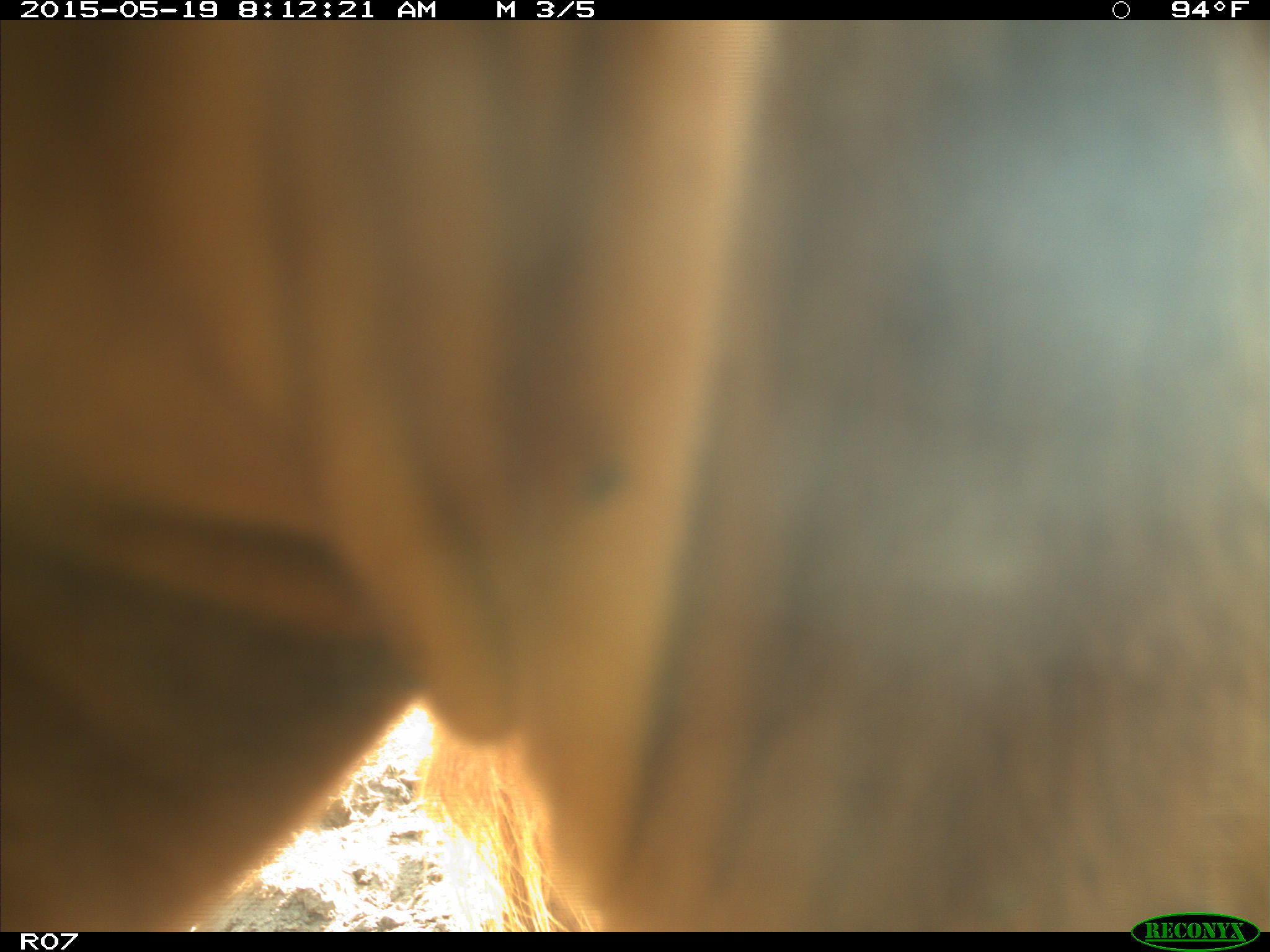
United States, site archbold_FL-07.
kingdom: Animalia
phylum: Chordata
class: Mammalia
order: Artiodactyla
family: Bovidae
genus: Bos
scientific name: Bos taurus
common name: domestic cow